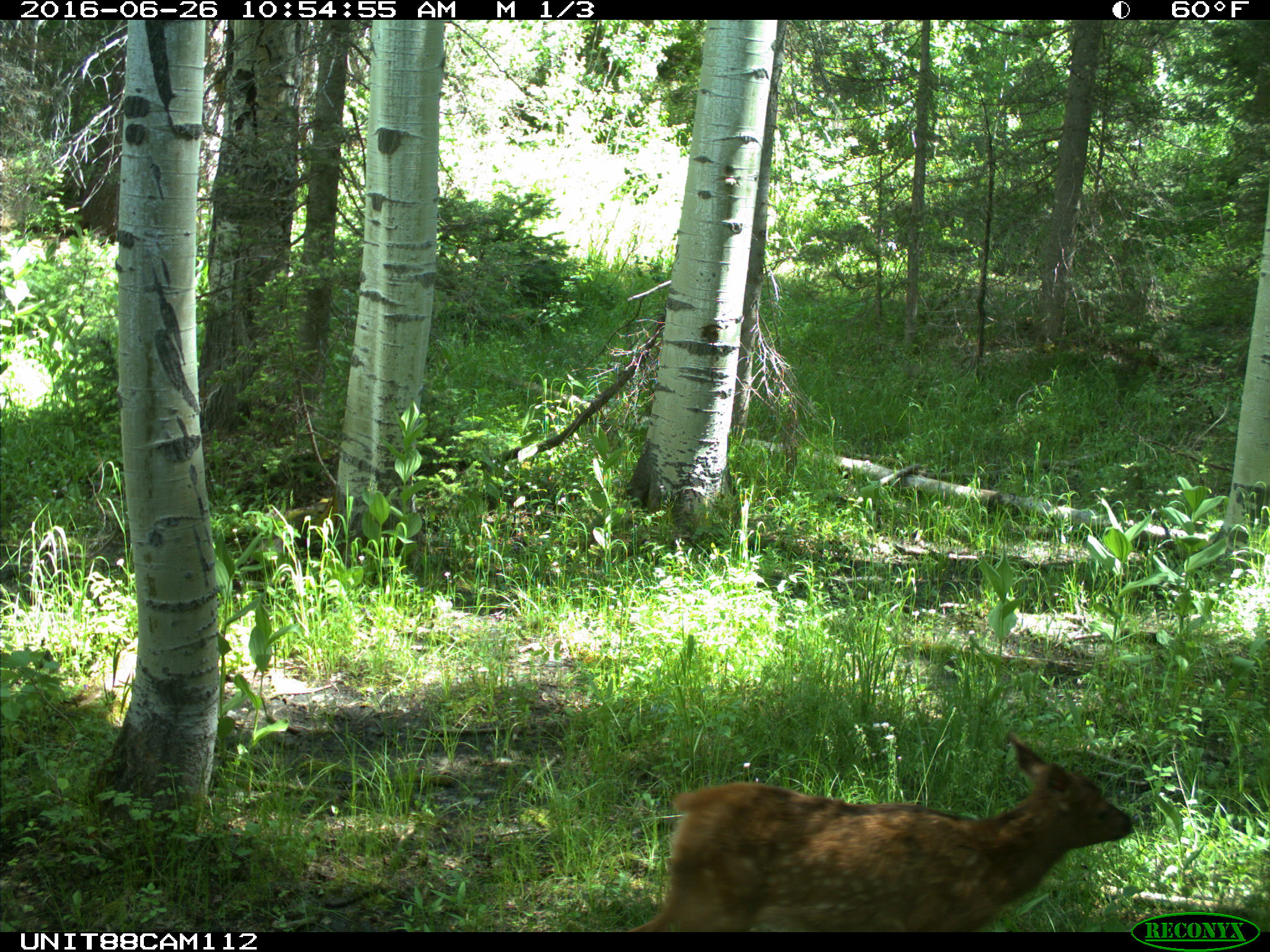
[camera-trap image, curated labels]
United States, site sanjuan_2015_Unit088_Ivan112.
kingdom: Animalia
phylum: Chordata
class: Mammalia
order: Artiodactyla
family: Cervidae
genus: Cervus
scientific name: Cervus elaphus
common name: red deer